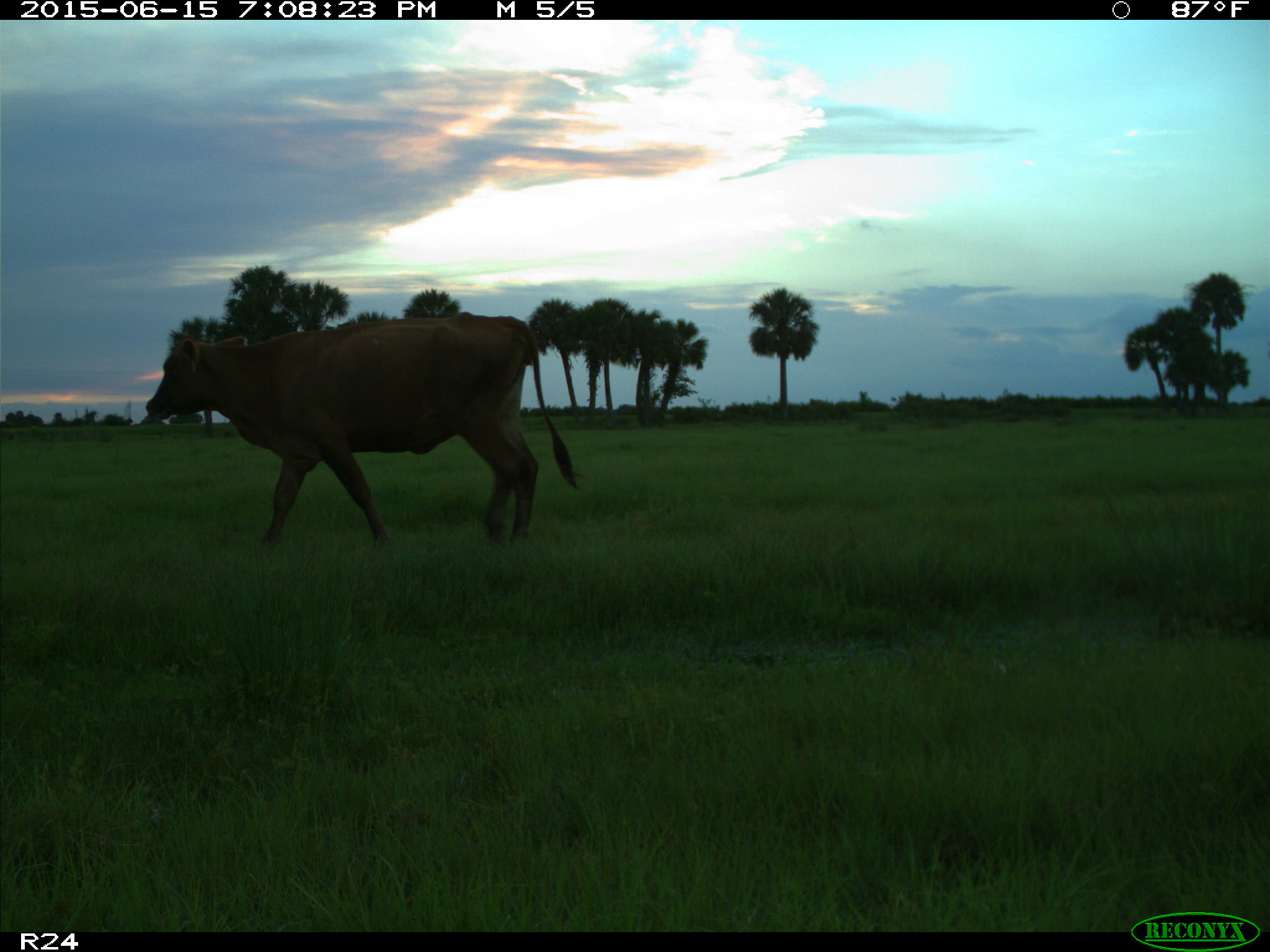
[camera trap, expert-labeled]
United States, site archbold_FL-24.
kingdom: Animalia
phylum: Chordata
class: Mammalia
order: Artiodactyla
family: Cervidae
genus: Odocoileus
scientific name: Odocoileus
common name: deer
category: unidentified deer